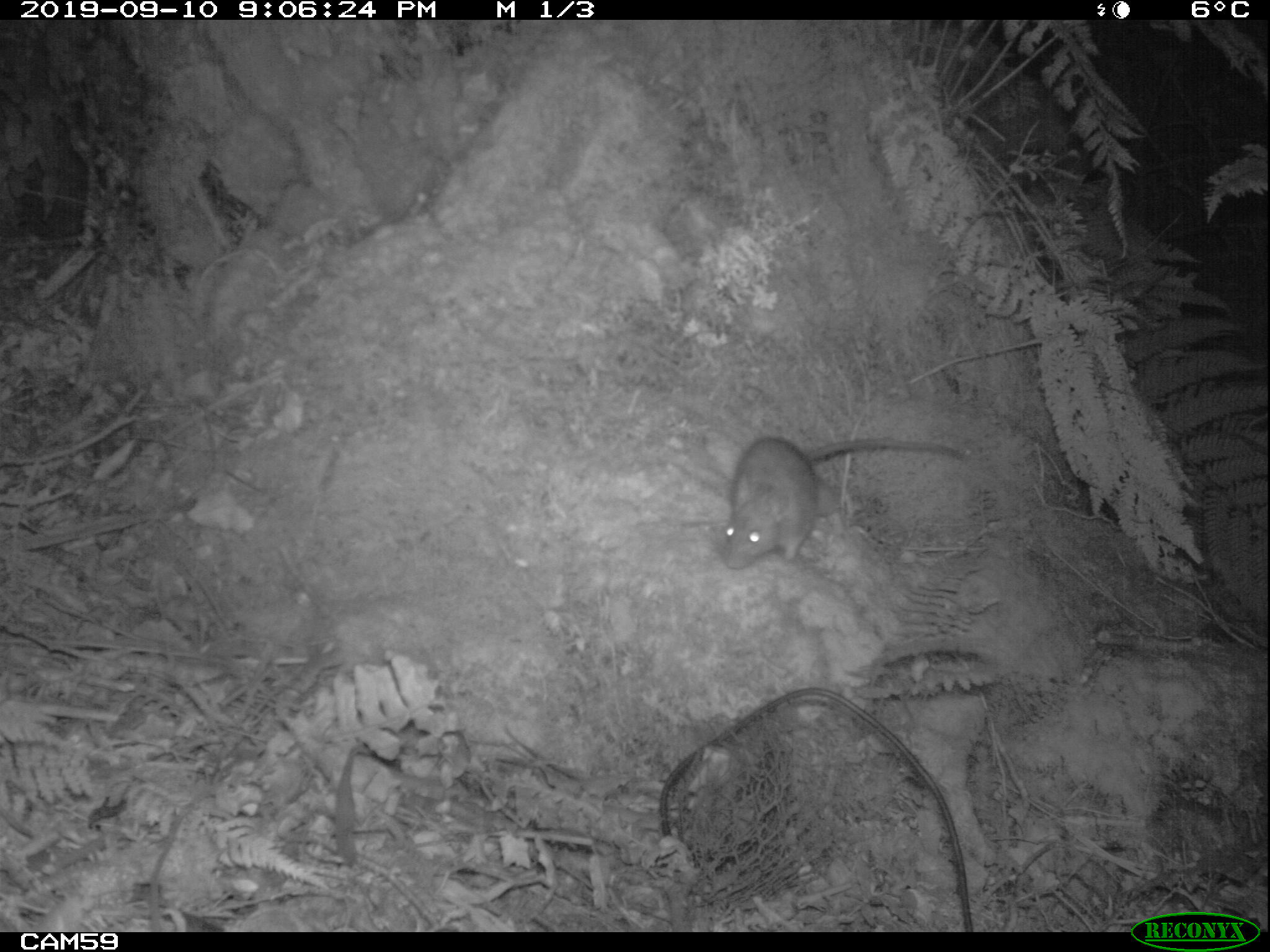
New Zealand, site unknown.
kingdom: Animalia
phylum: Chordata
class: Mammalia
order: Rodentia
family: Muridae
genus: Rattus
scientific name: Rattus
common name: rat